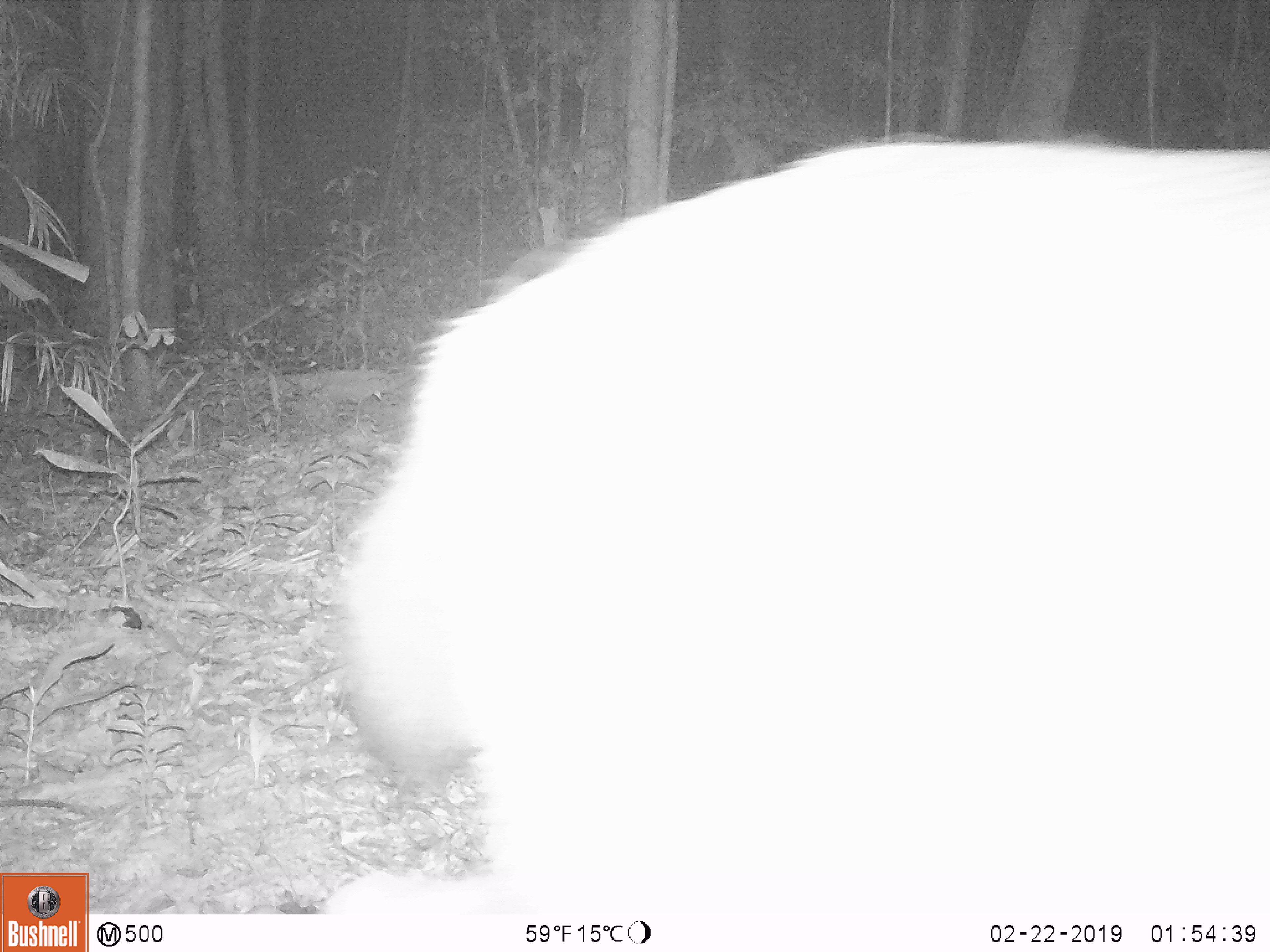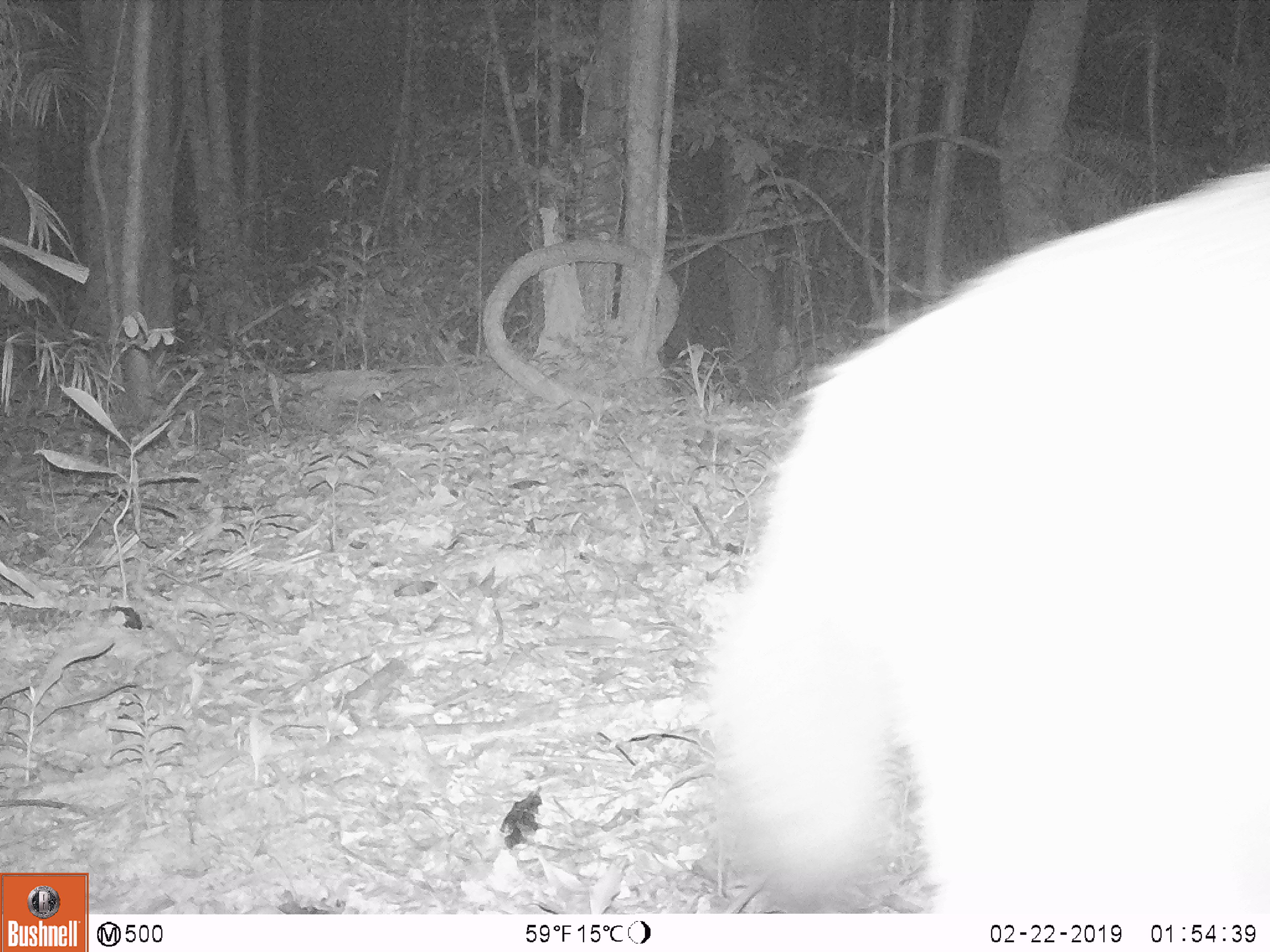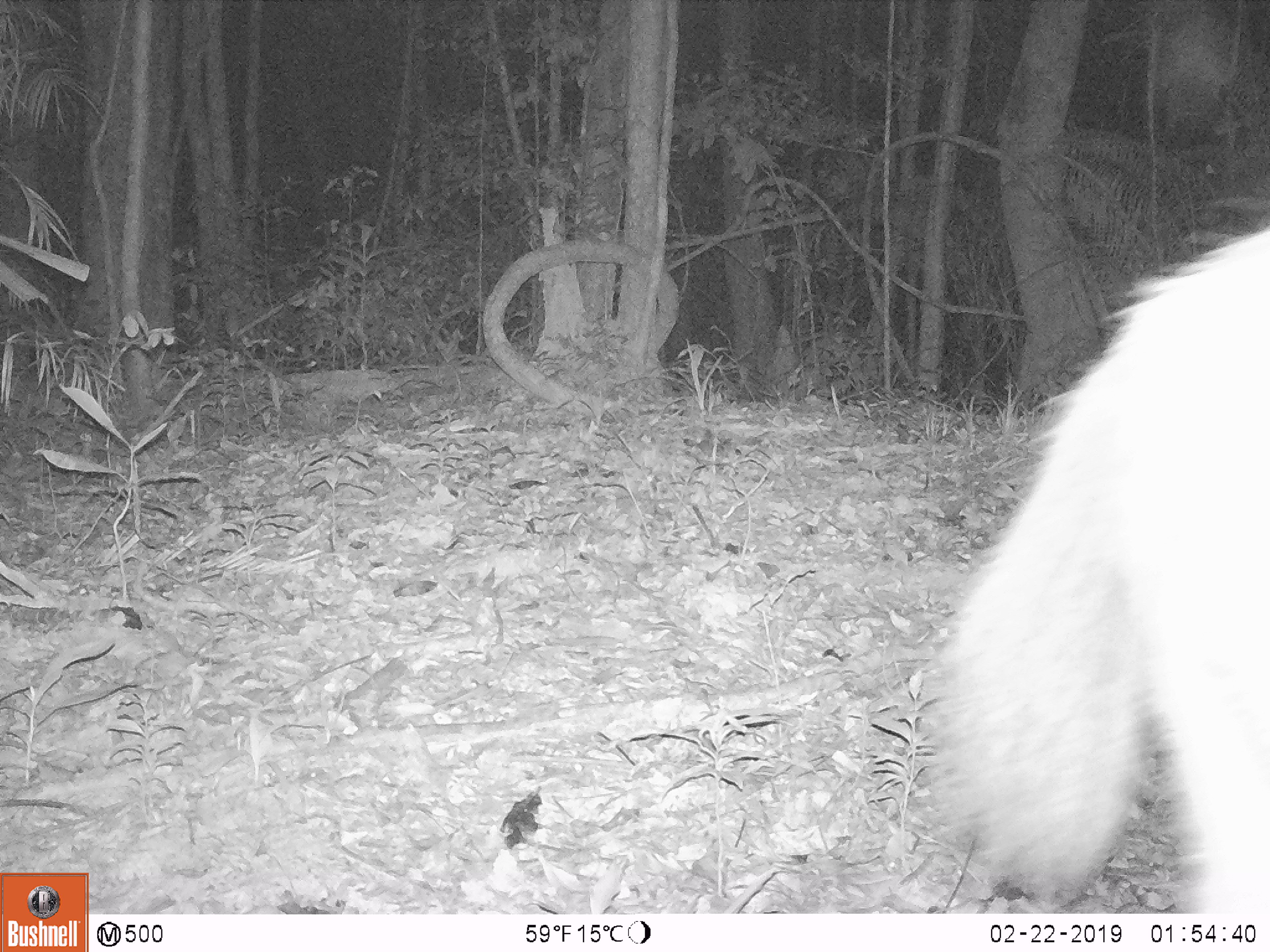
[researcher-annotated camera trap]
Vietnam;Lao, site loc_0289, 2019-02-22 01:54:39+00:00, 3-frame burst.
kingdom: Animalia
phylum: Chordata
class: Mammalia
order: Artiodactyla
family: Cervidae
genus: Rusa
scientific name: Rusa unicolor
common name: sambar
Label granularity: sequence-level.